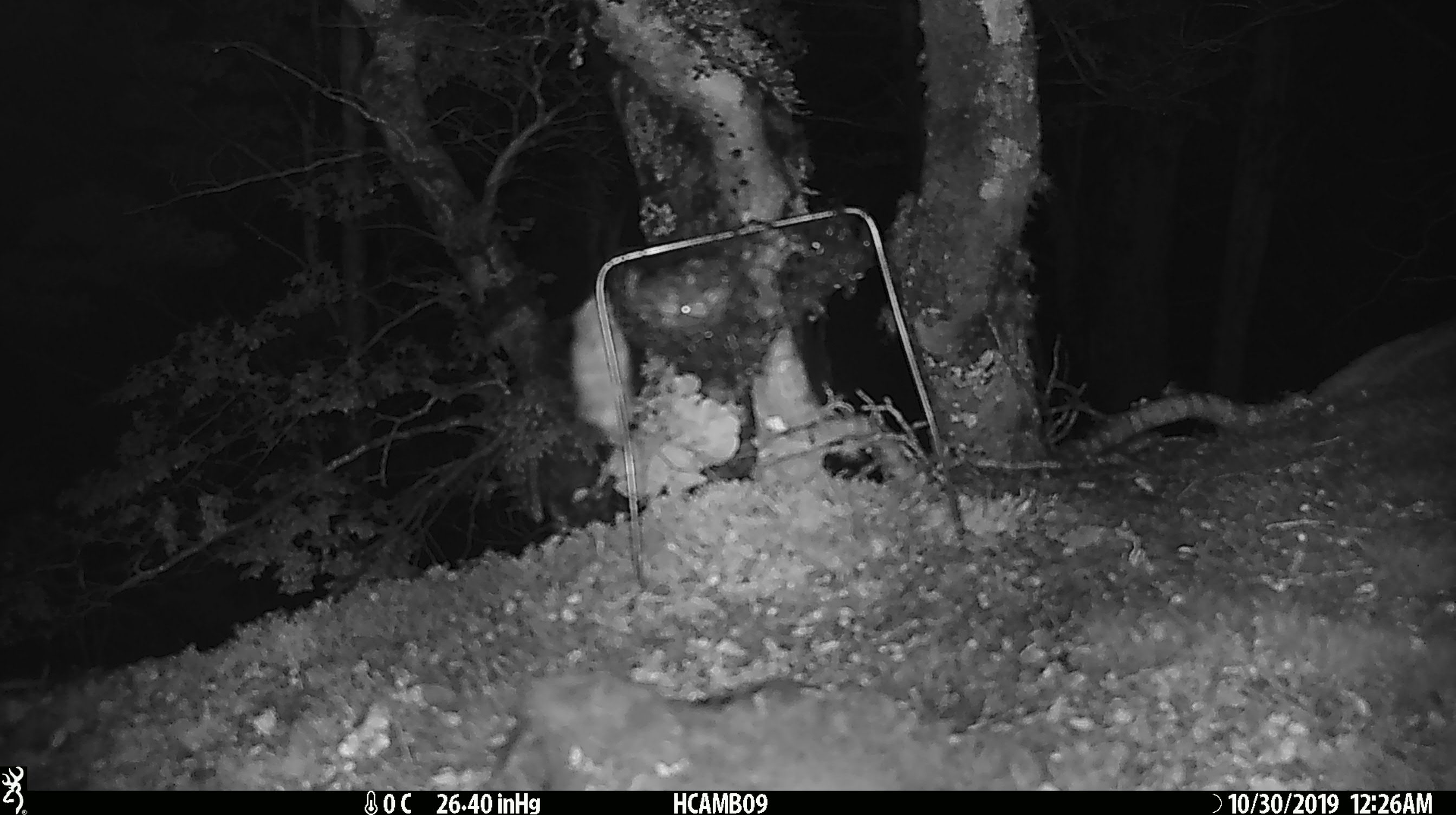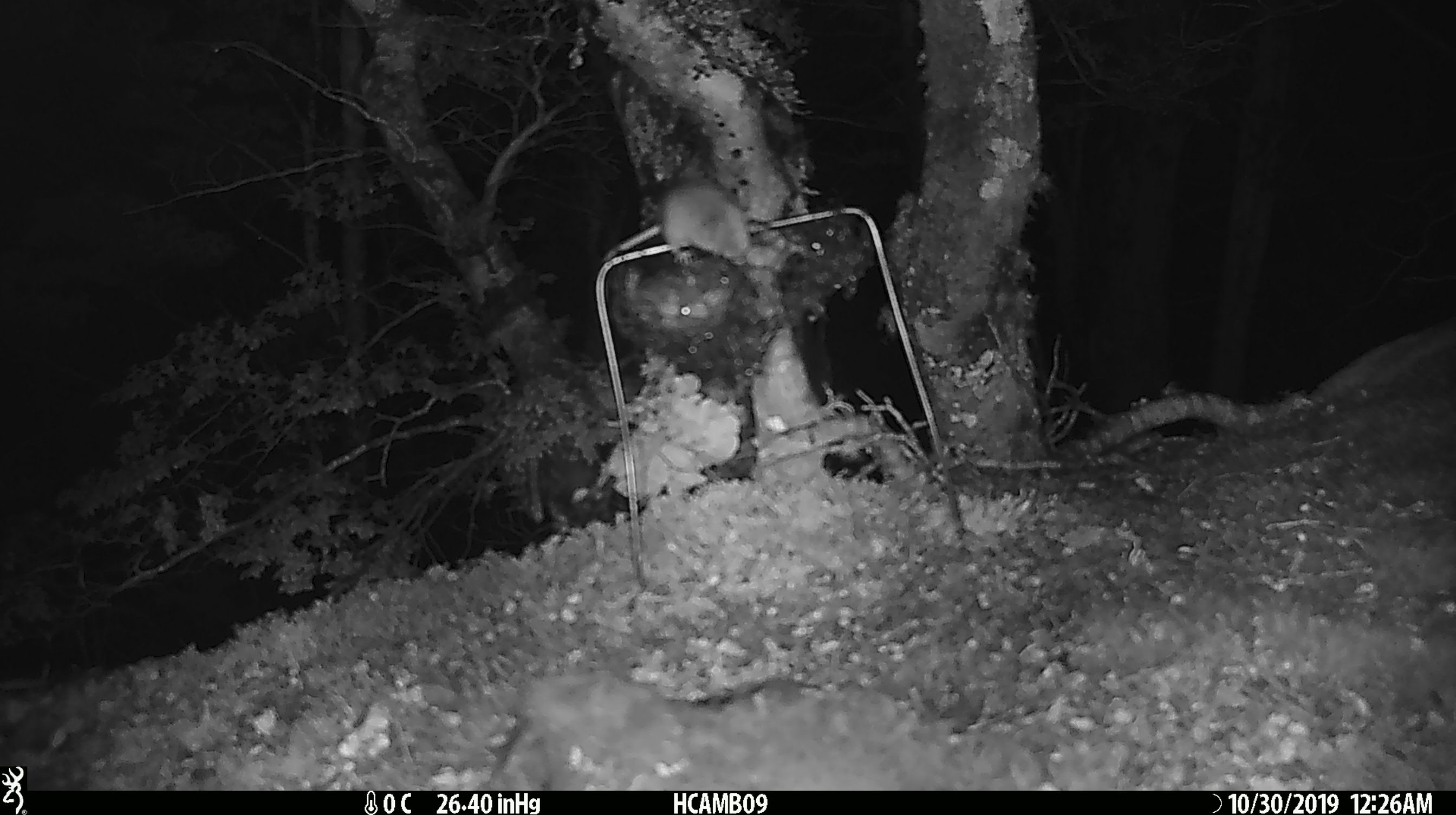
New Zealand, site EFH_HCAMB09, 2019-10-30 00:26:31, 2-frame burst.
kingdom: Animalia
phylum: Chordata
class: Mammalia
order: Rodentia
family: Muridae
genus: Mus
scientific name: Mus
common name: mouse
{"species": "mouse (Mus)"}